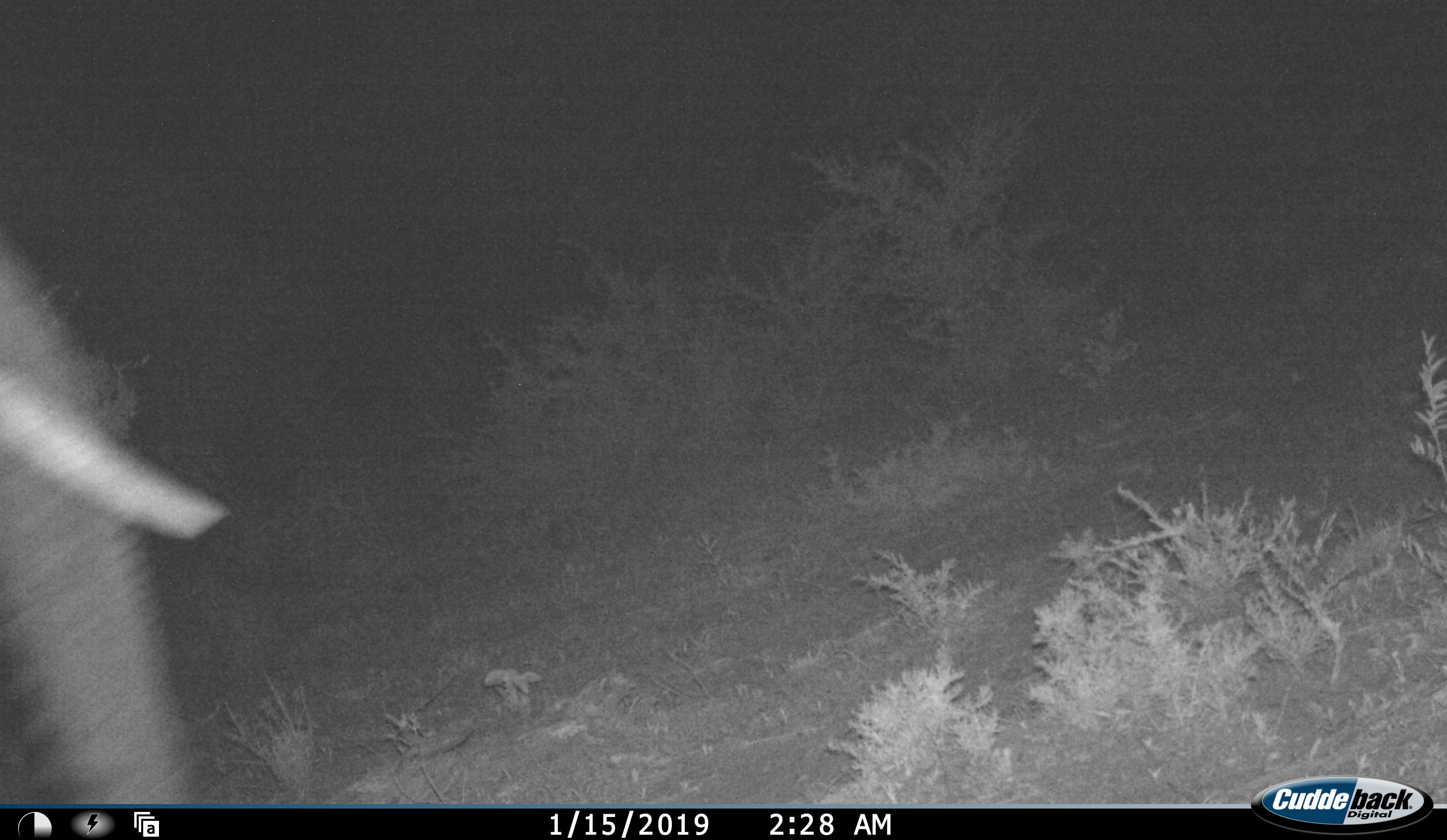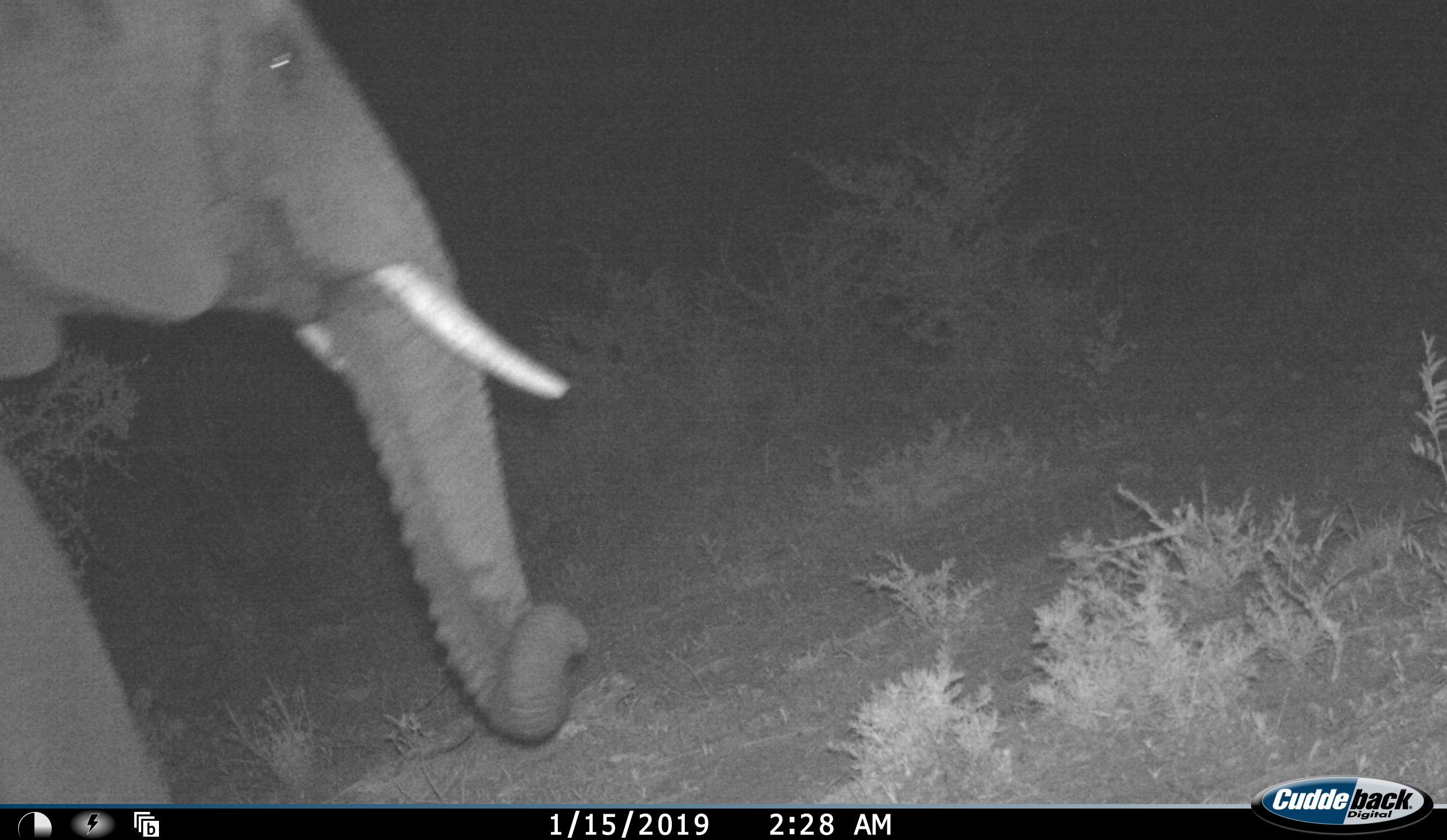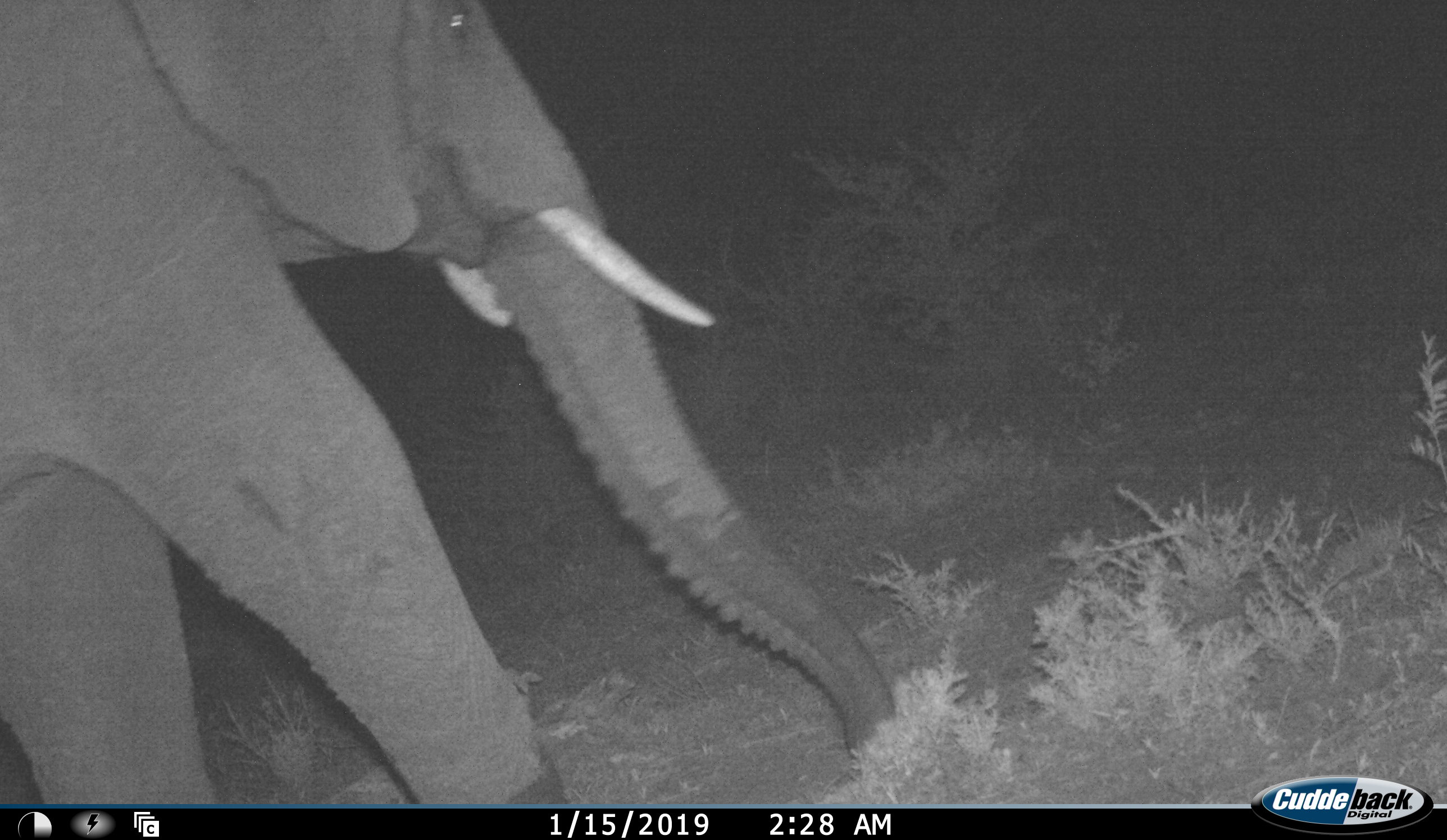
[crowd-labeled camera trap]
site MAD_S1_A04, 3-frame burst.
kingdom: Animalia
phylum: Chordata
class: Mammalia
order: Proboscidea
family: Elephantidae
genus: Loxodonta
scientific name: Loxodonta africana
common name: african bush elephant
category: elephant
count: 1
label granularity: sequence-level